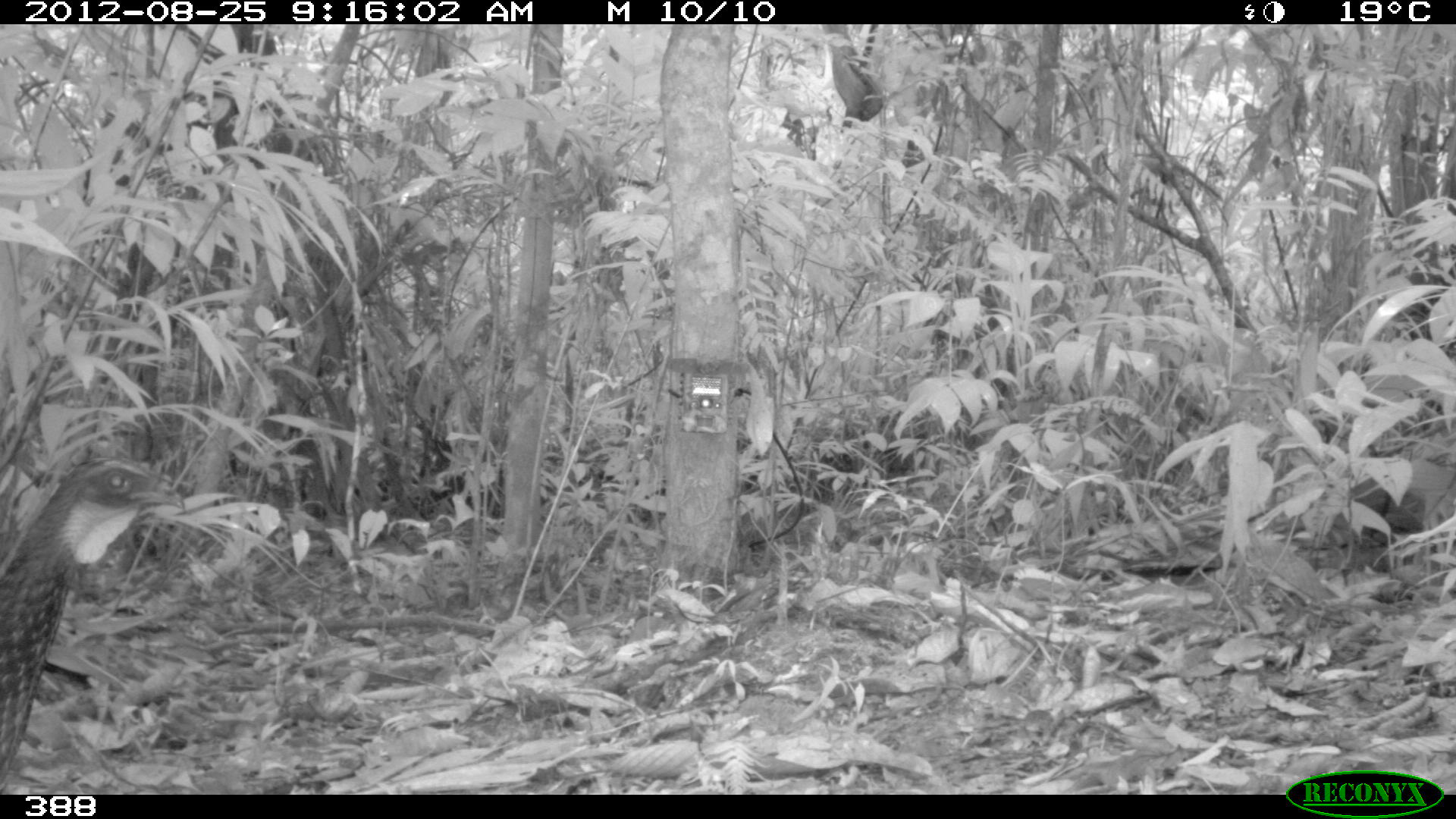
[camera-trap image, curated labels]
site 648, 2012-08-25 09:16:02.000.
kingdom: Animalia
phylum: Chordata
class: Aves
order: Galliformes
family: Cracidae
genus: Penelope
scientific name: Penelope jacquacu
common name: spix's guan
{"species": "Penelope jacquacu (spix's guan)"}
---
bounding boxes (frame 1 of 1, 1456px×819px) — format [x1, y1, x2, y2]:
penelope jacquacu: [0, 451, 186, 793]